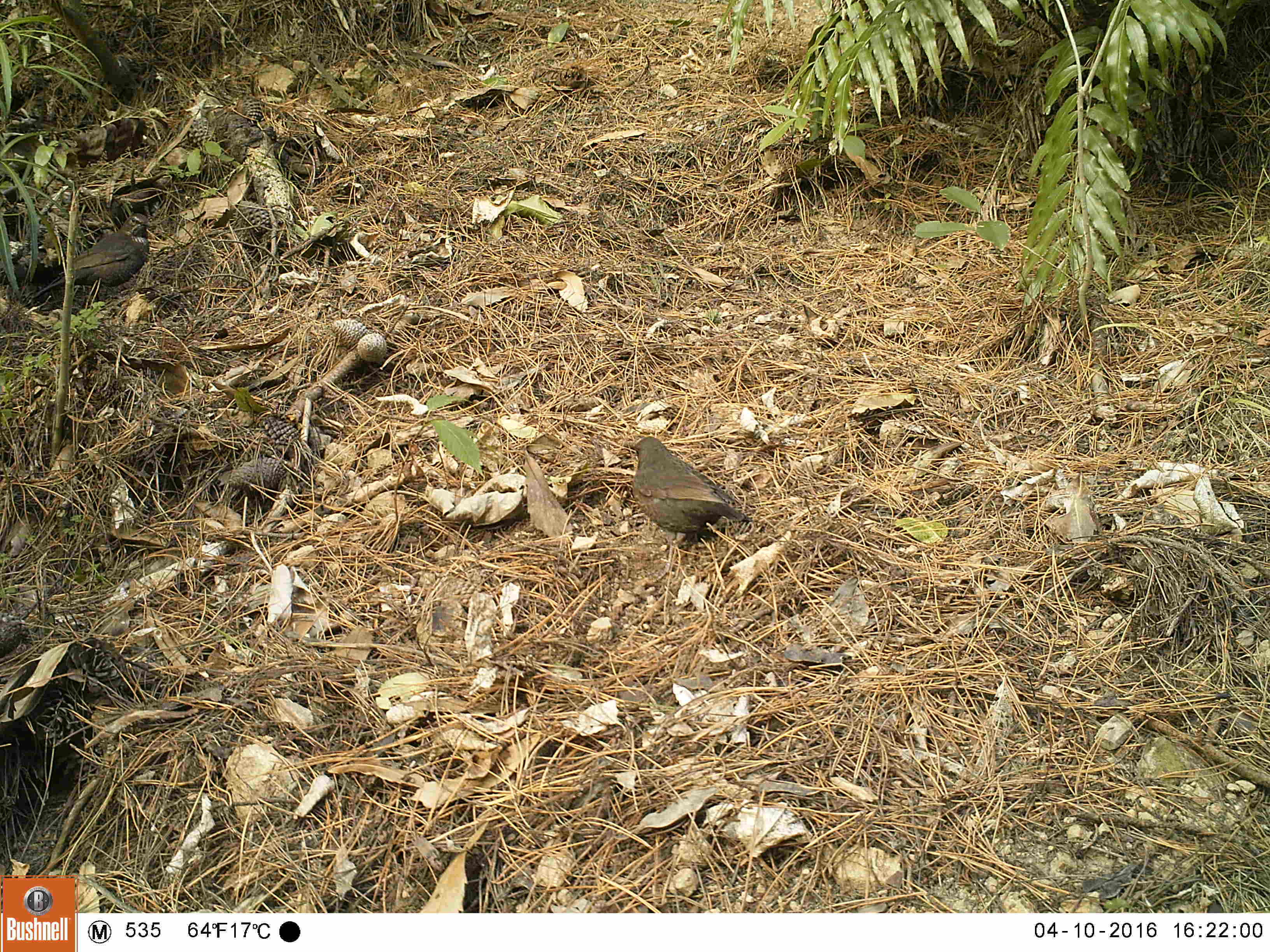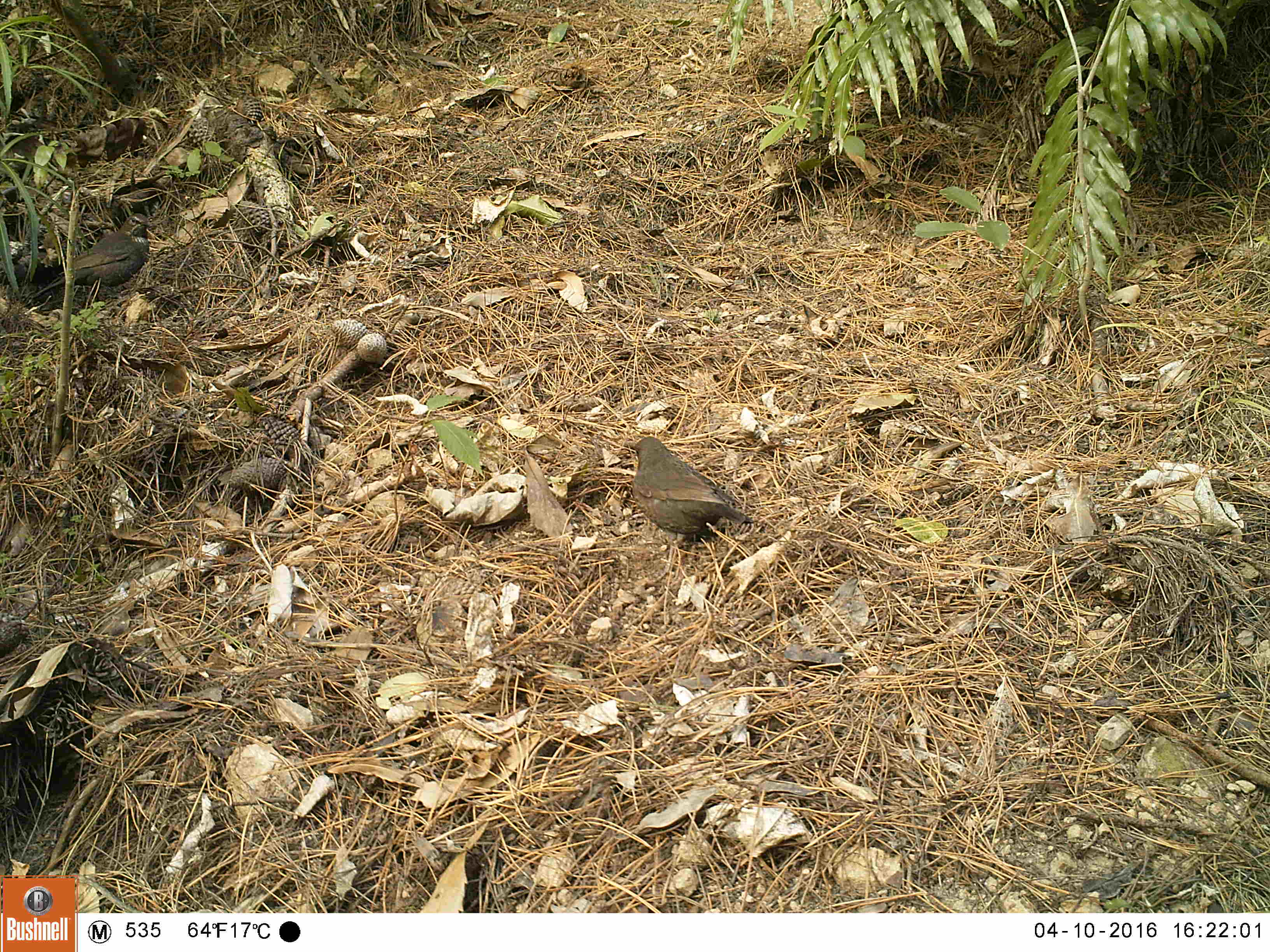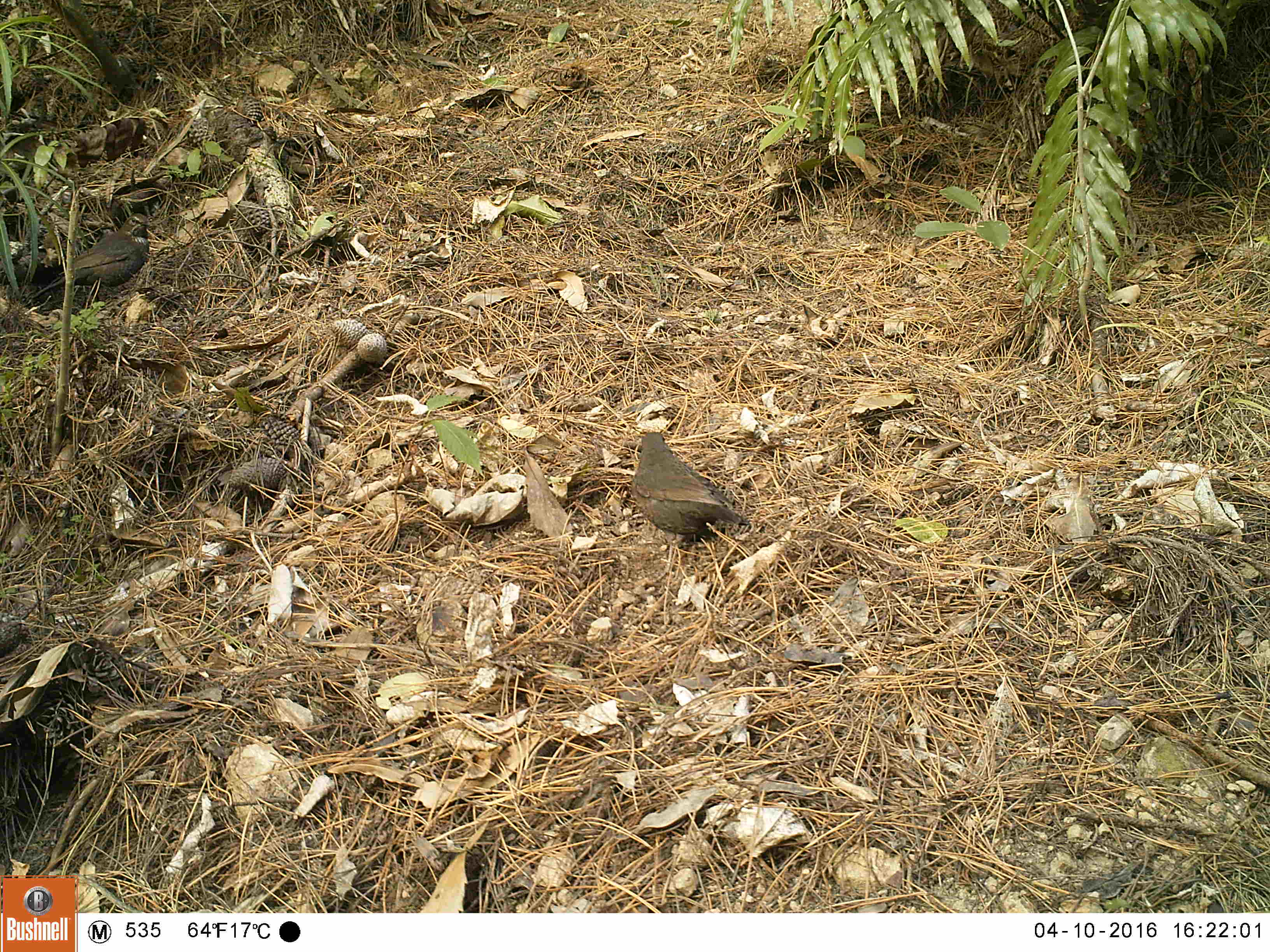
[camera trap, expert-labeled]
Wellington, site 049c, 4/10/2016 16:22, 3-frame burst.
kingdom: Animalia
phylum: Chordata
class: Aves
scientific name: Aves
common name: bird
Bird (Aves).